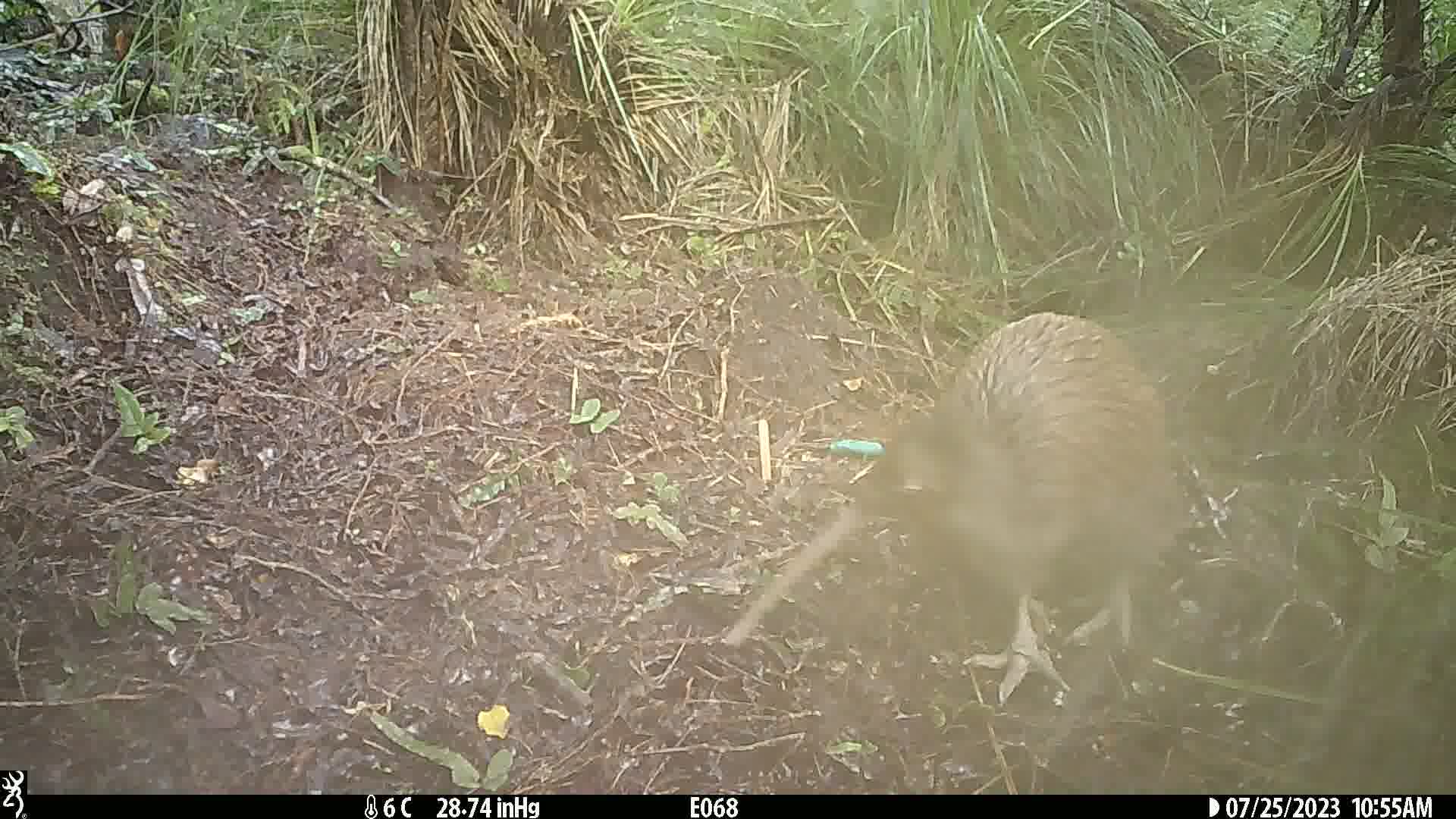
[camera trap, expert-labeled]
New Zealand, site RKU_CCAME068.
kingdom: Animalia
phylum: Chordata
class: Aves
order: Apterygiformes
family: Apterygidae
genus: Apteryx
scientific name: Apteryx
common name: kiwi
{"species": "kiwi (Apteryx)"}